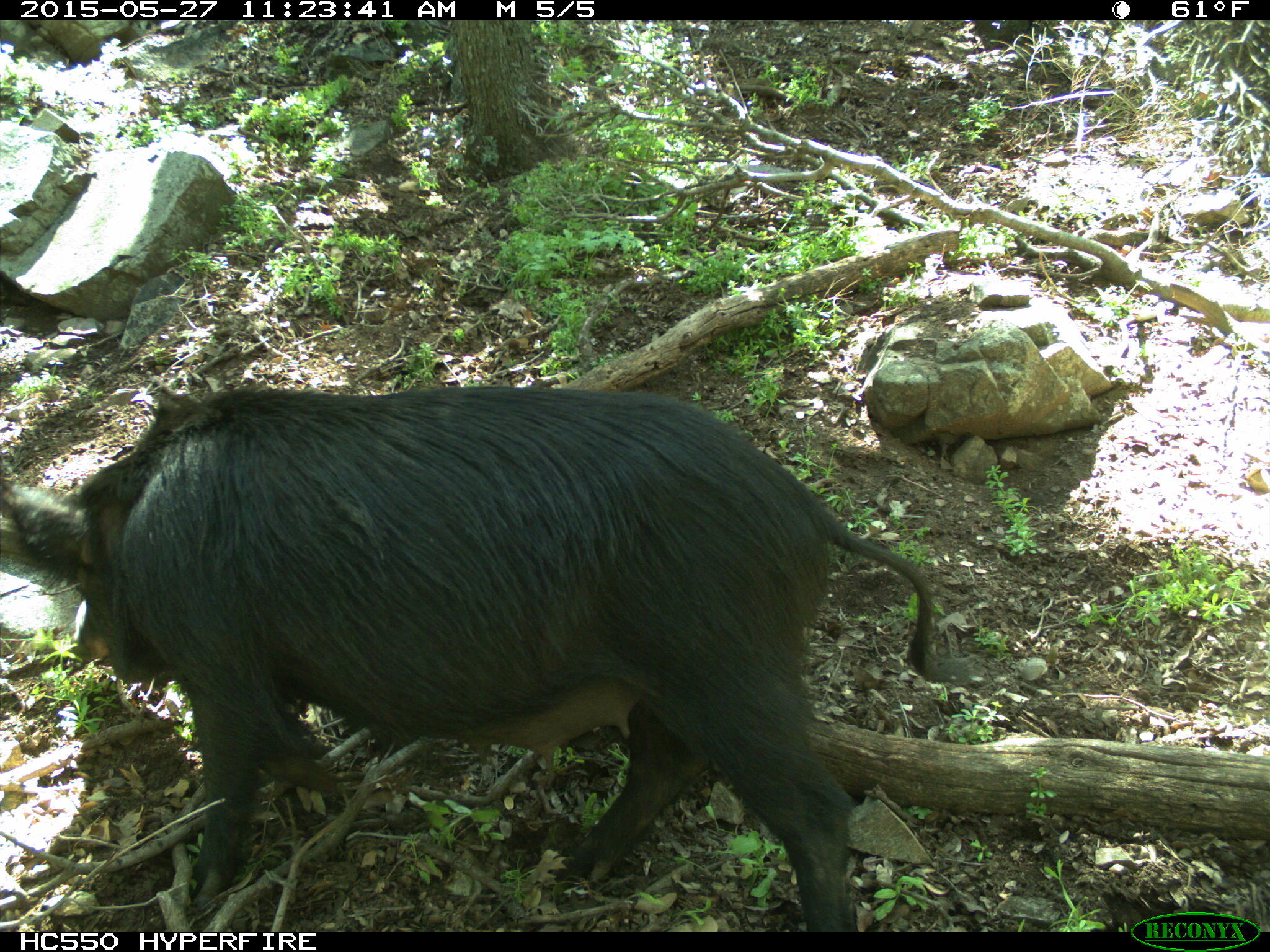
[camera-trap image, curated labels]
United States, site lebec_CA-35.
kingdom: Animalia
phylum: Chordata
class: Mammalia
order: Artiodactyla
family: Suidae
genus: Sus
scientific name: Sus scrofa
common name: wild boar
Sus scrofa (wild boar).